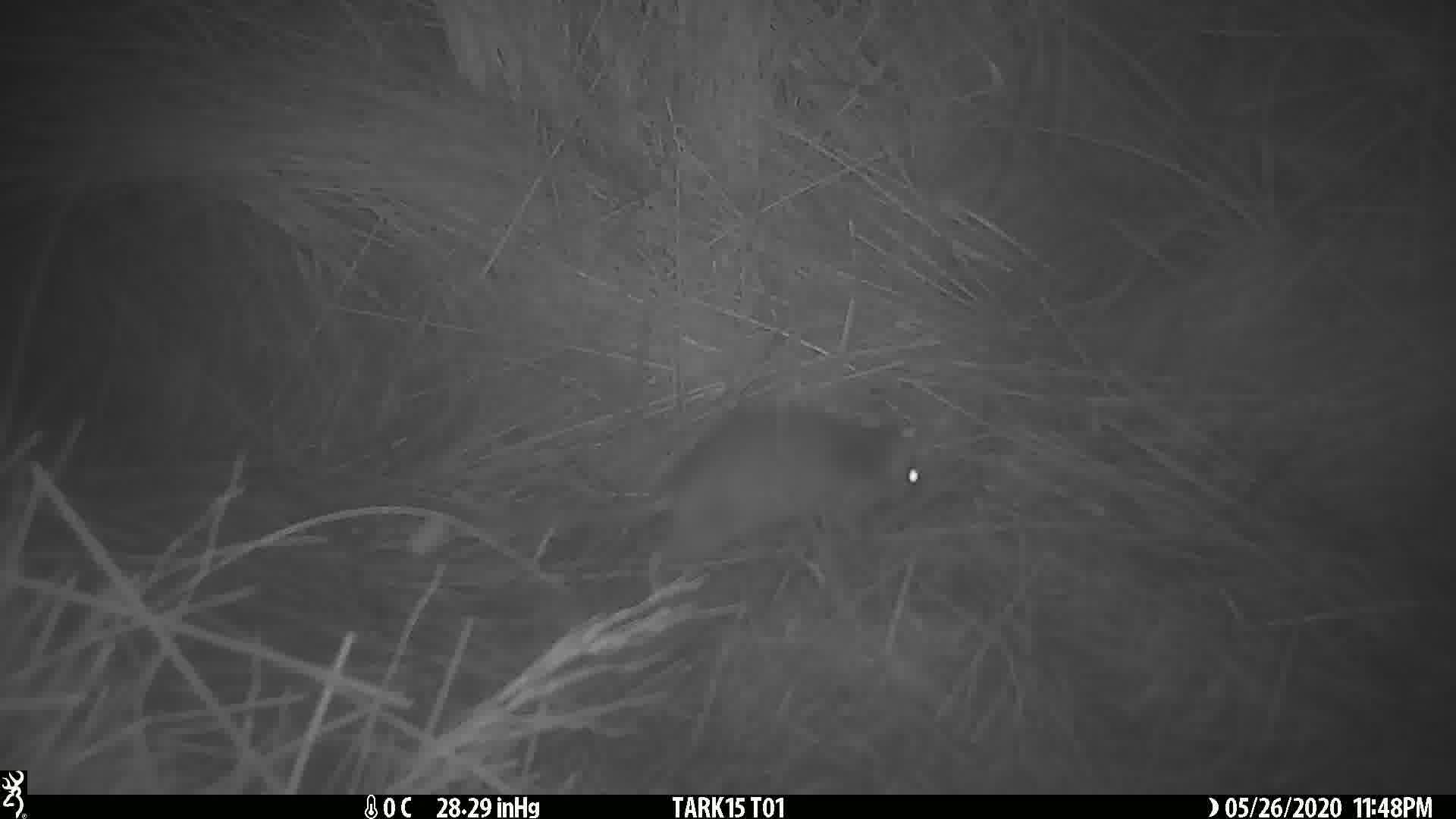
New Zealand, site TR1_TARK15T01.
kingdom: Animalia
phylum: Chordata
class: Mammalia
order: Rodentia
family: Muridae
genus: Rattus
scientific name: Rattus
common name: rat